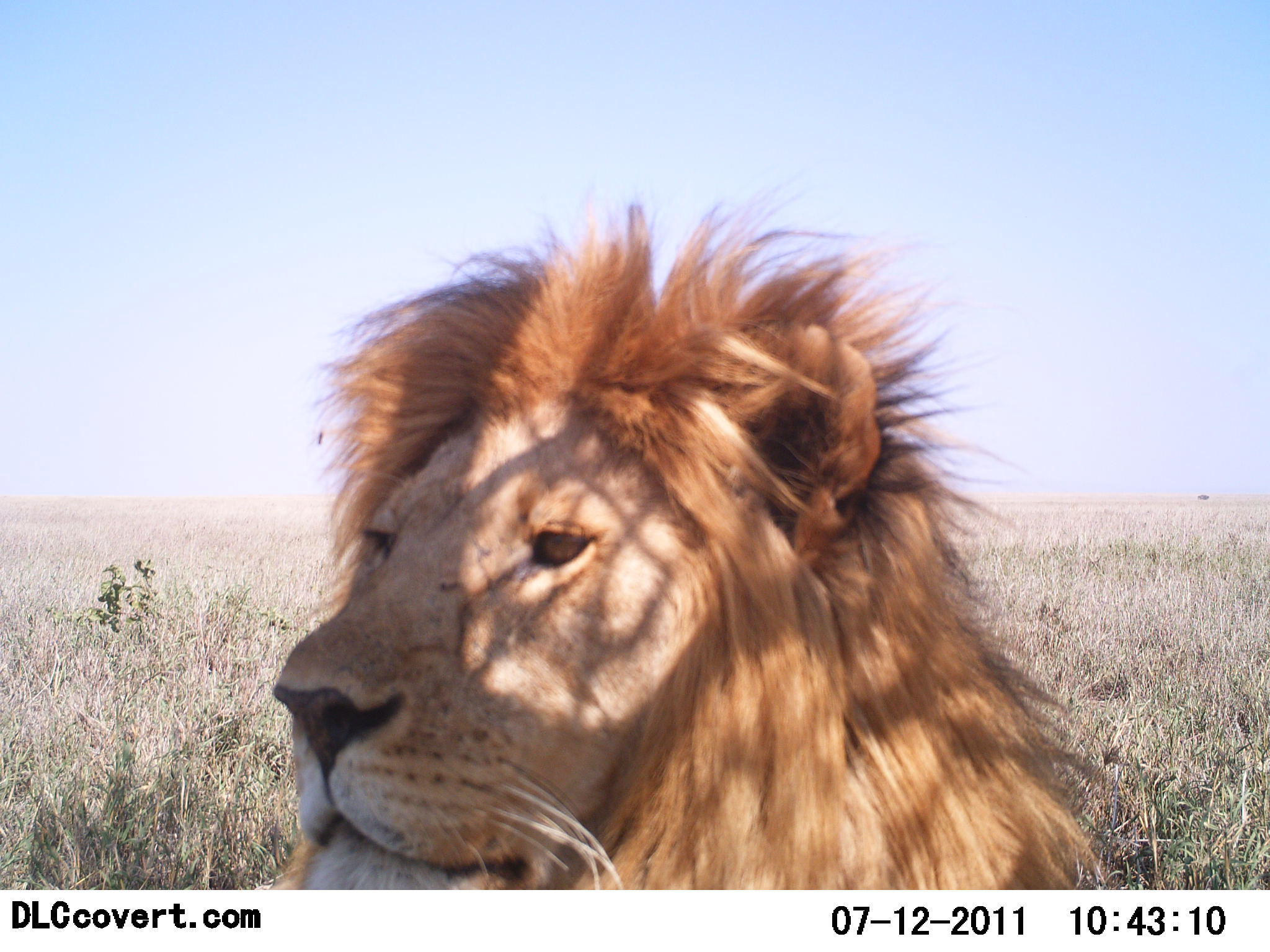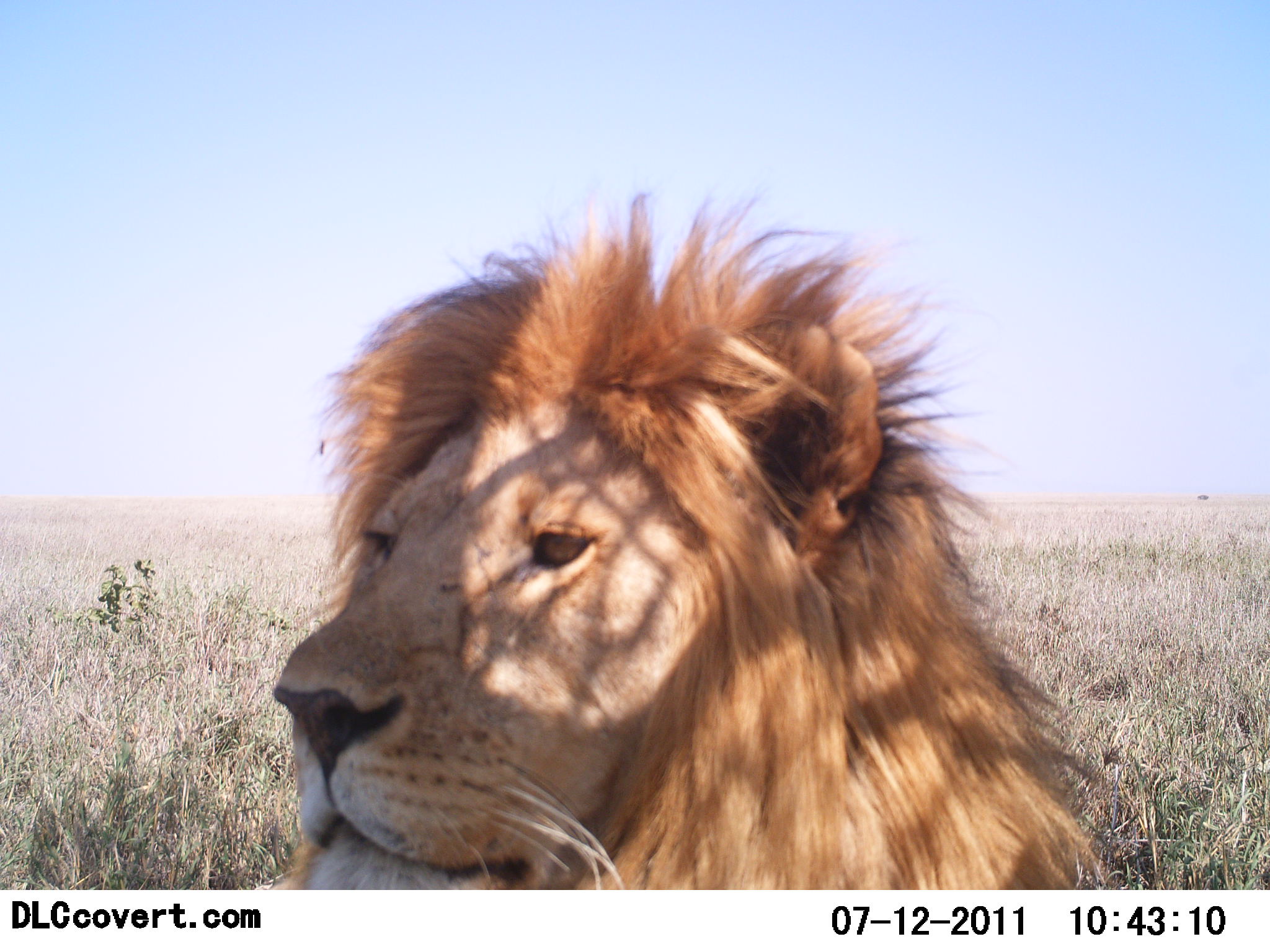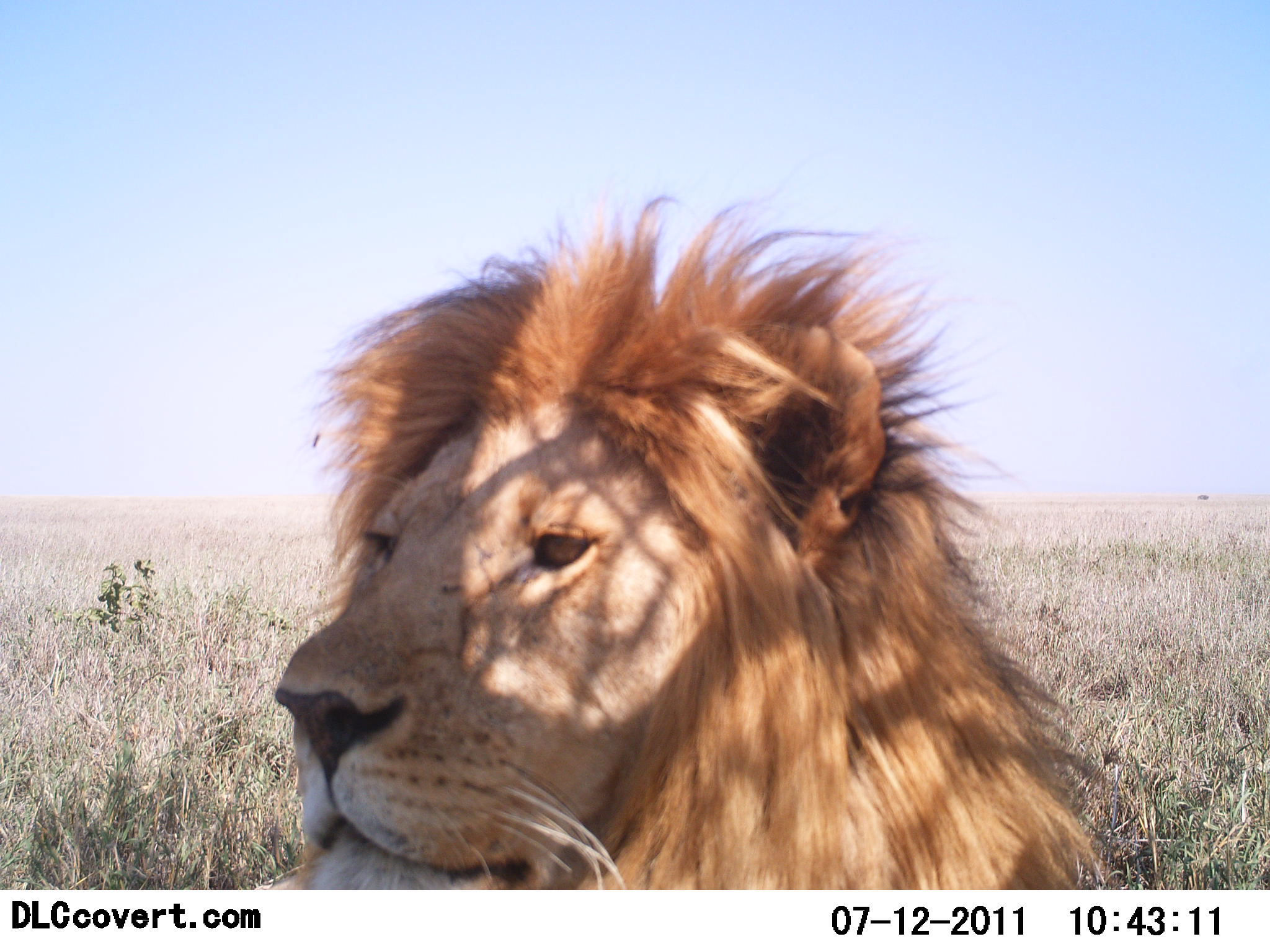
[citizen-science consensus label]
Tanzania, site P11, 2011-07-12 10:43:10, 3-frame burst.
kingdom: Animalia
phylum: Chordata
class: Mammalia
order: Carnivora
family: Felidae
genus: Panthera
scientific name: Panthera leo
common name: lion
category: lionmale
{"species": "lionmale (lion) (Panthera leo)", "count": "1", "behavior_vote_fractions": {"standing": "8%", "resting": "83%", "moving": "8%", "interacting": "0%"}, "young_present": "0%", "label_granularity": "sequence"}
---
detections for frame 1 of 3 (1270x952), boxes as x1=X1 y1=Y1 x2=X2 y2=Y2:
animal: x1=247 y1=165 x2=1121 y2=890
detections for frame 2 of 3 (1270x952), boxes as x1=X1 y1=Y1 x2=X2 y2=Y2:
animal: x1=247 y1=165 x2=1121 y2=890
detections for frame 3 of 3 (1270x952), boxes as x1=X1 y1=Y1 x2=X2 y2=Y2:
animal: x1=248 y1=175 x2=1123 y2=890